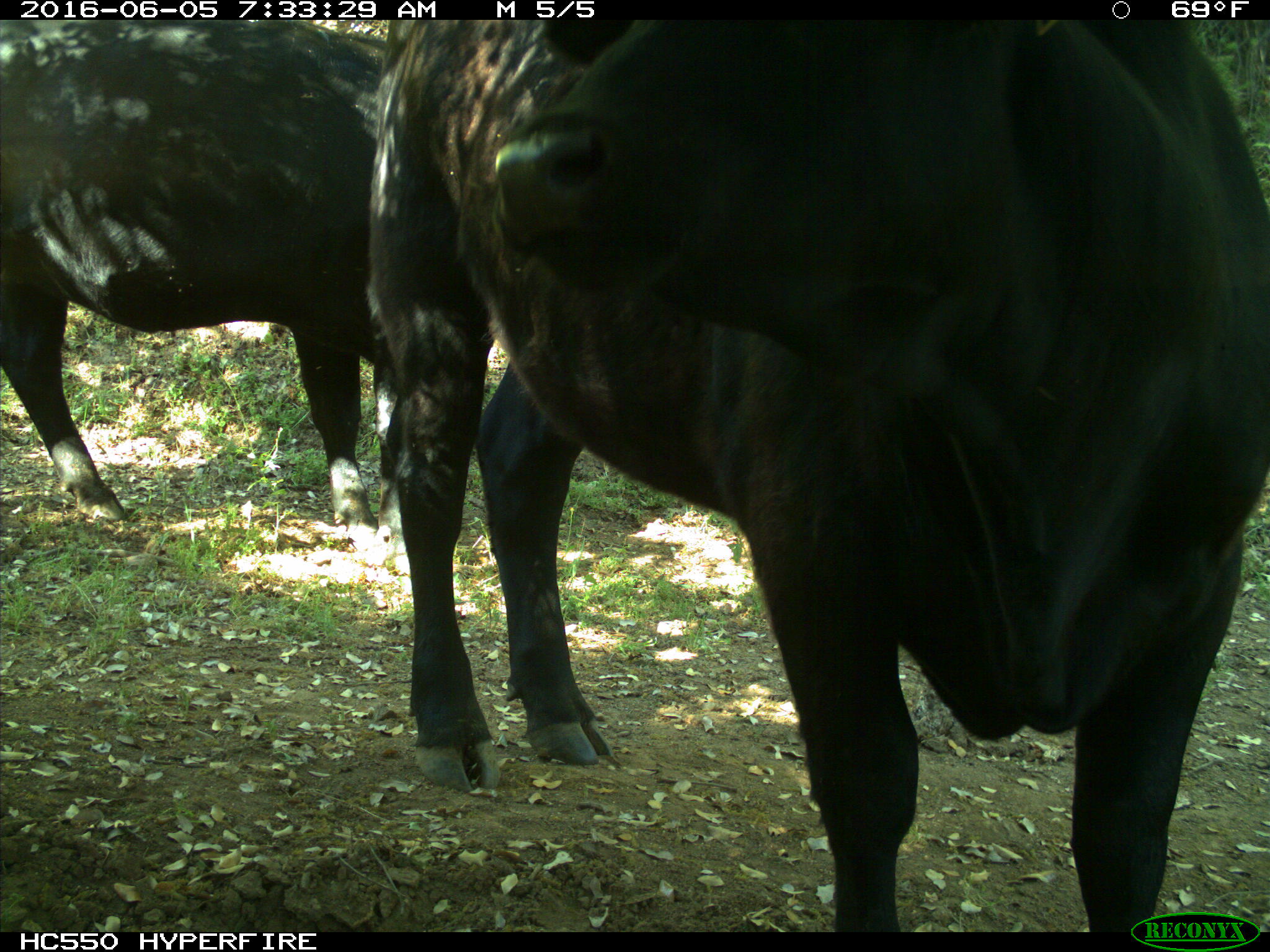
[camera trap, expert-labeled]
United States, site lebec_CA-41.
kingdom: Animalia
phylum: Chordata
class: Mammalia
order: Artiodactyla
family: Bovidae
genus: Bos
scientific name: Bos taurus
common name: domestic cow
Bos taurus (domestic cow).